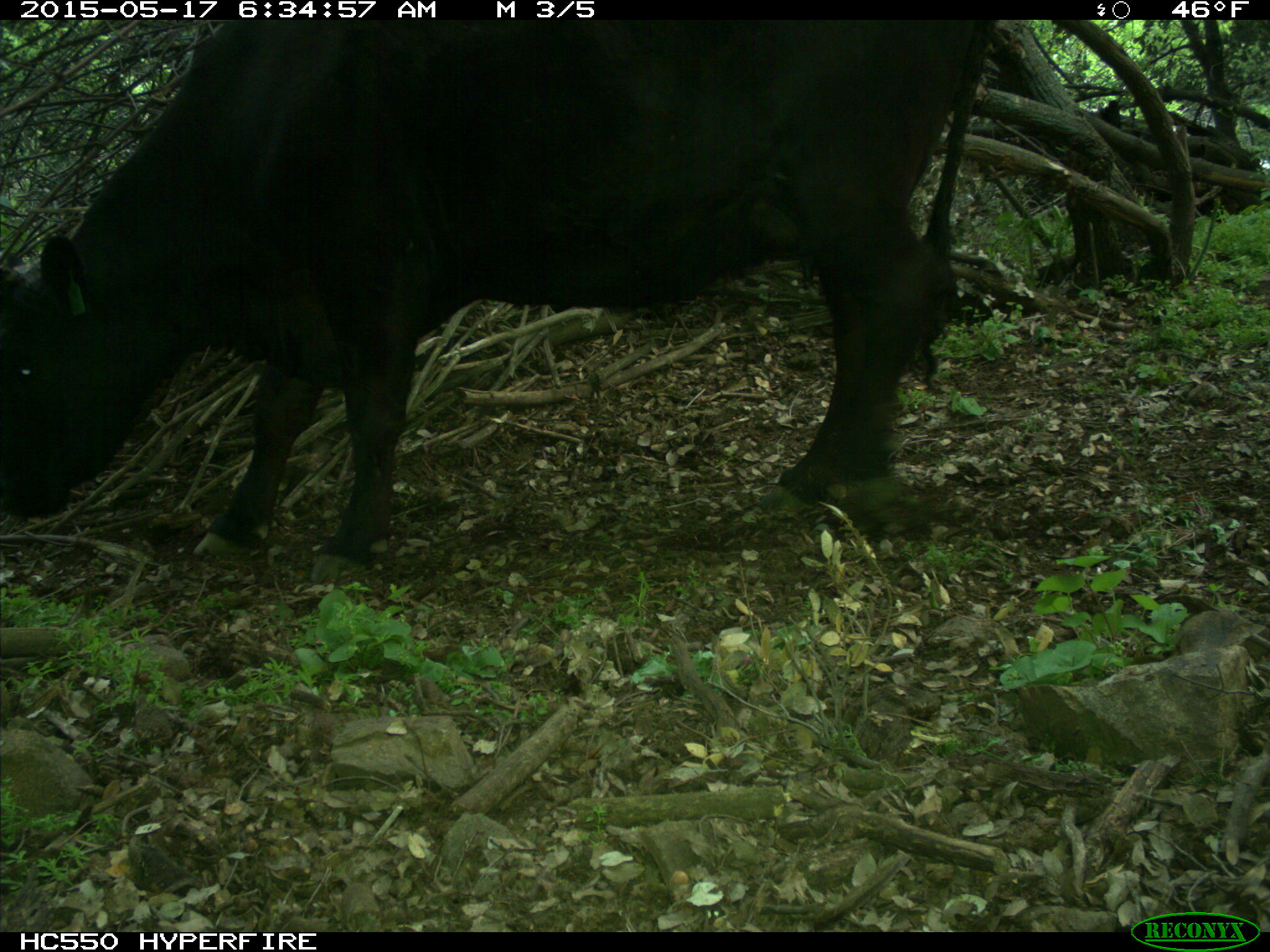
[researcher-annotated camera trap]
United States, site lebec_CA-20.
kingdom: Animalia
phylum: Chordata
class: Mammalia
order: Artiodactyla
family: Bovidae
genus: Bos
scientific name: Bos taurus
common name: domestic cow